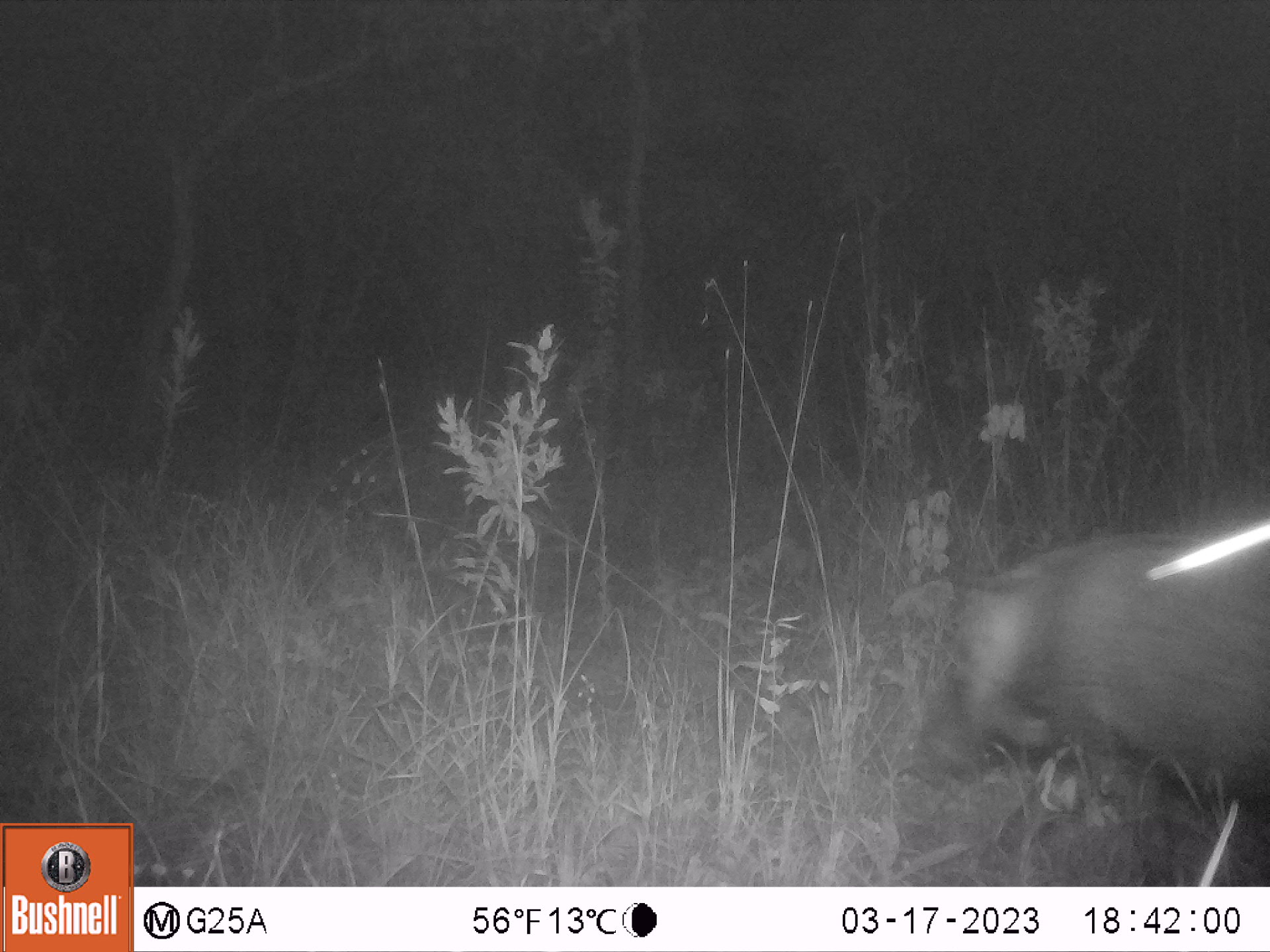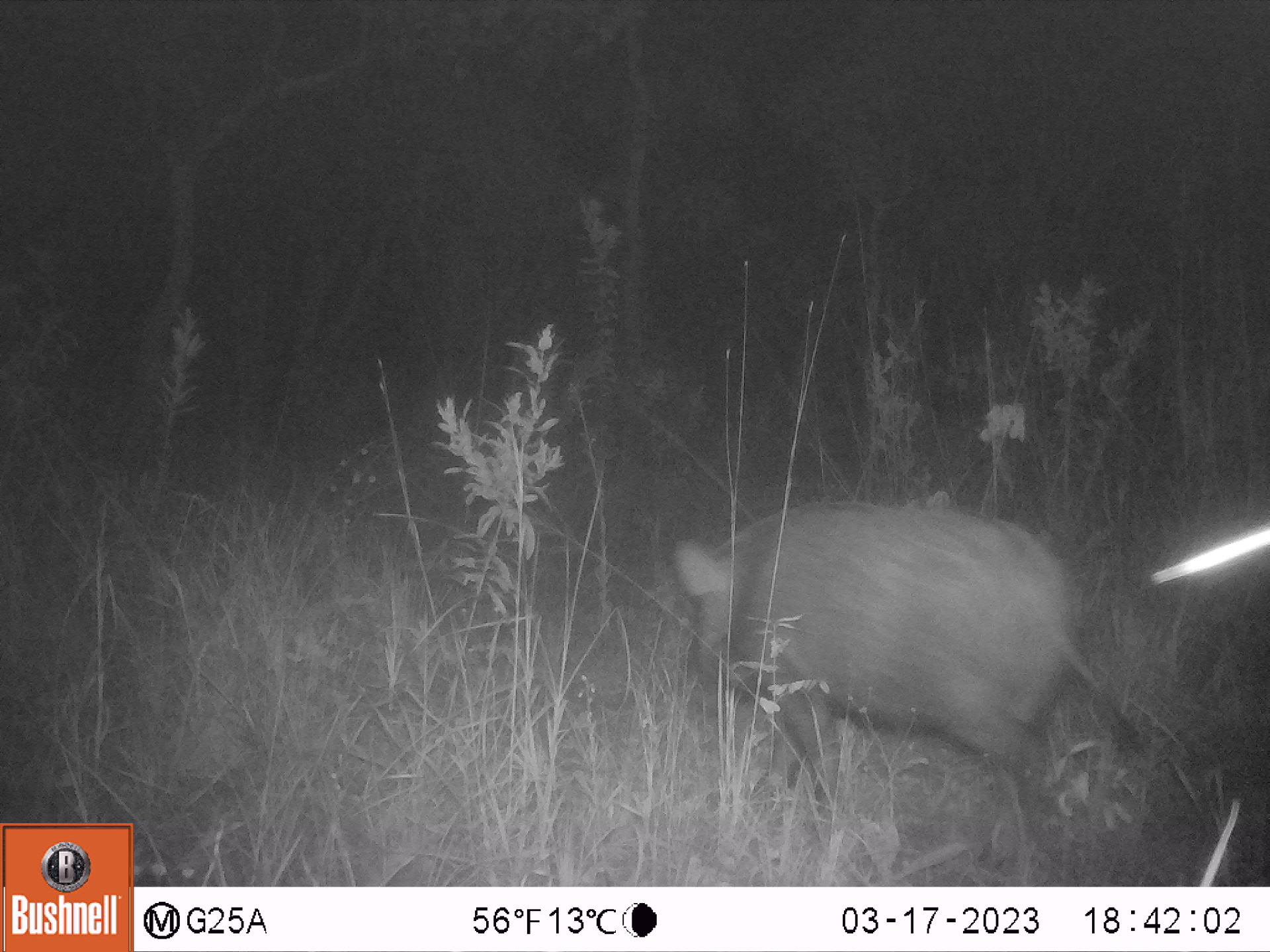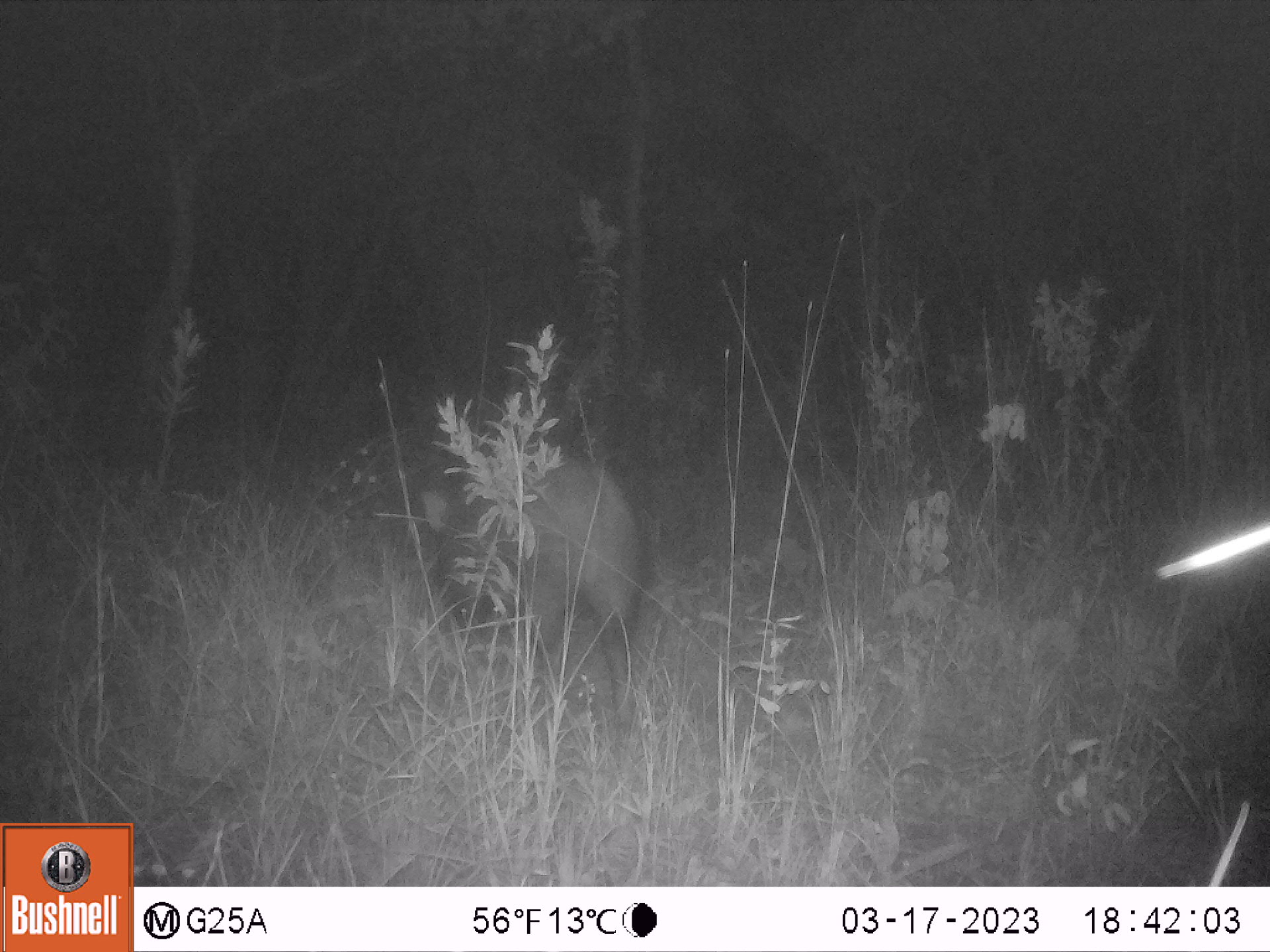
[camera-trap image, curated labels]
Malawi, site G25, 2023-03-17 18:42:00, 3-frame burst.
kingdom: Animalia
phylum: Chordata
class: Mammalia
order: Artiodactyla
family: Suidae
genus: Potamochoerus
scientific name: Potamochoerus larvatus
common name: bushpig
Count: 1.